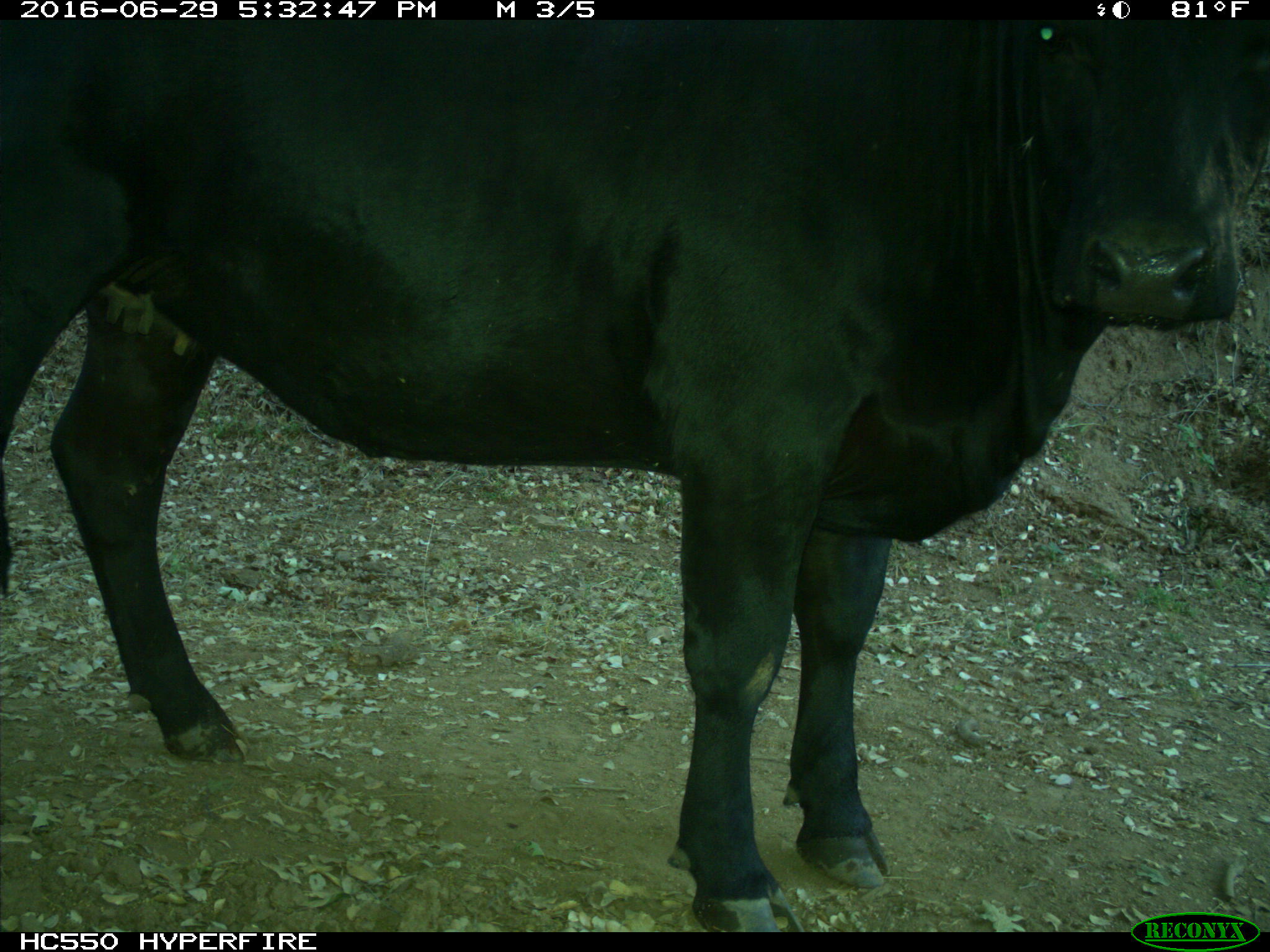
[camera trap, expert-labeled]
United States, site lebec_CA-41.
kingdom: Animalia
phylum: Chordata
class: Mammalia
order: Artiodactyla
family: Bovidae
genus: Bos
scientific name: Bos taurus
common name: domestic cow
Bos taurus (domestic cow).